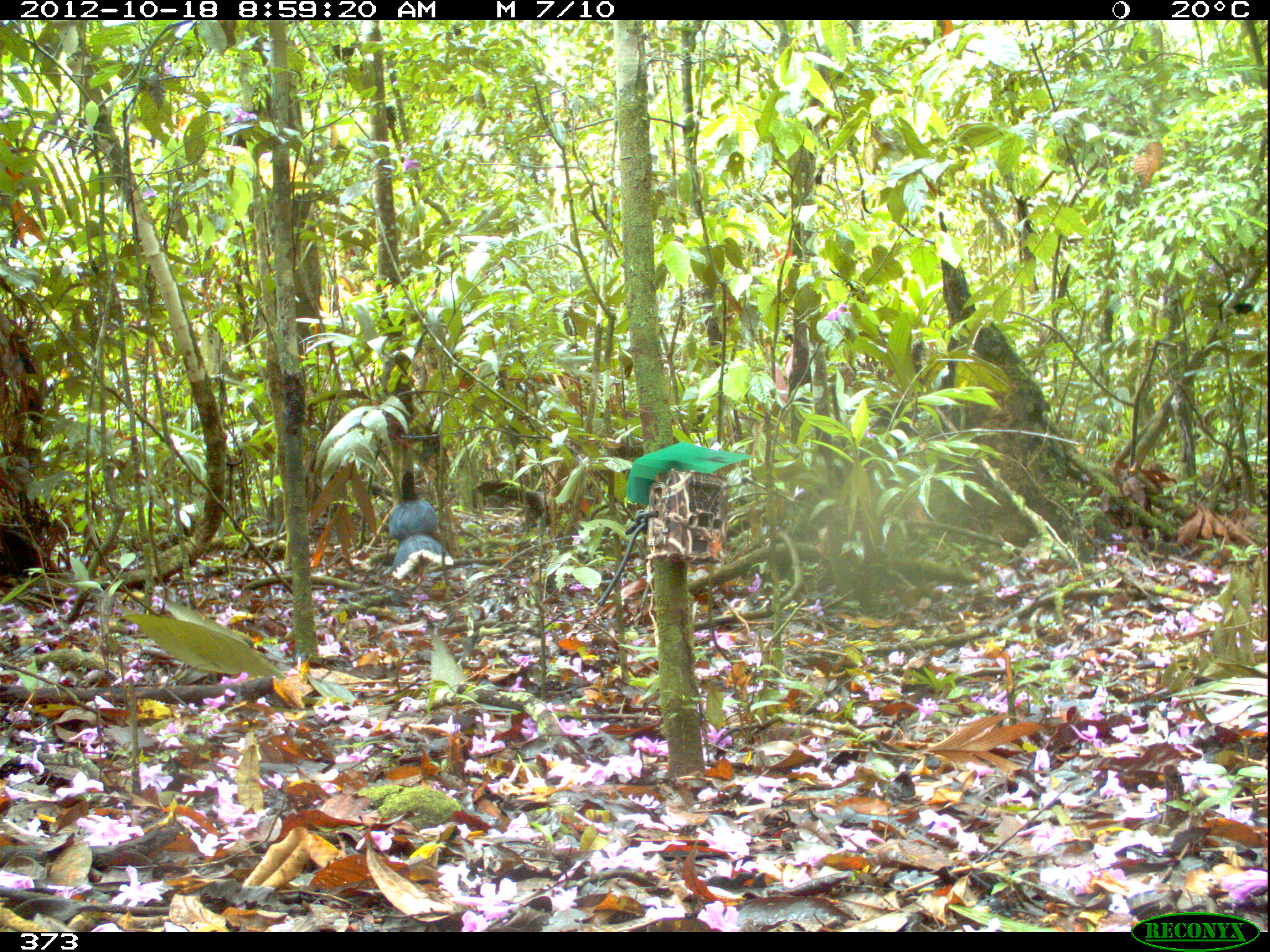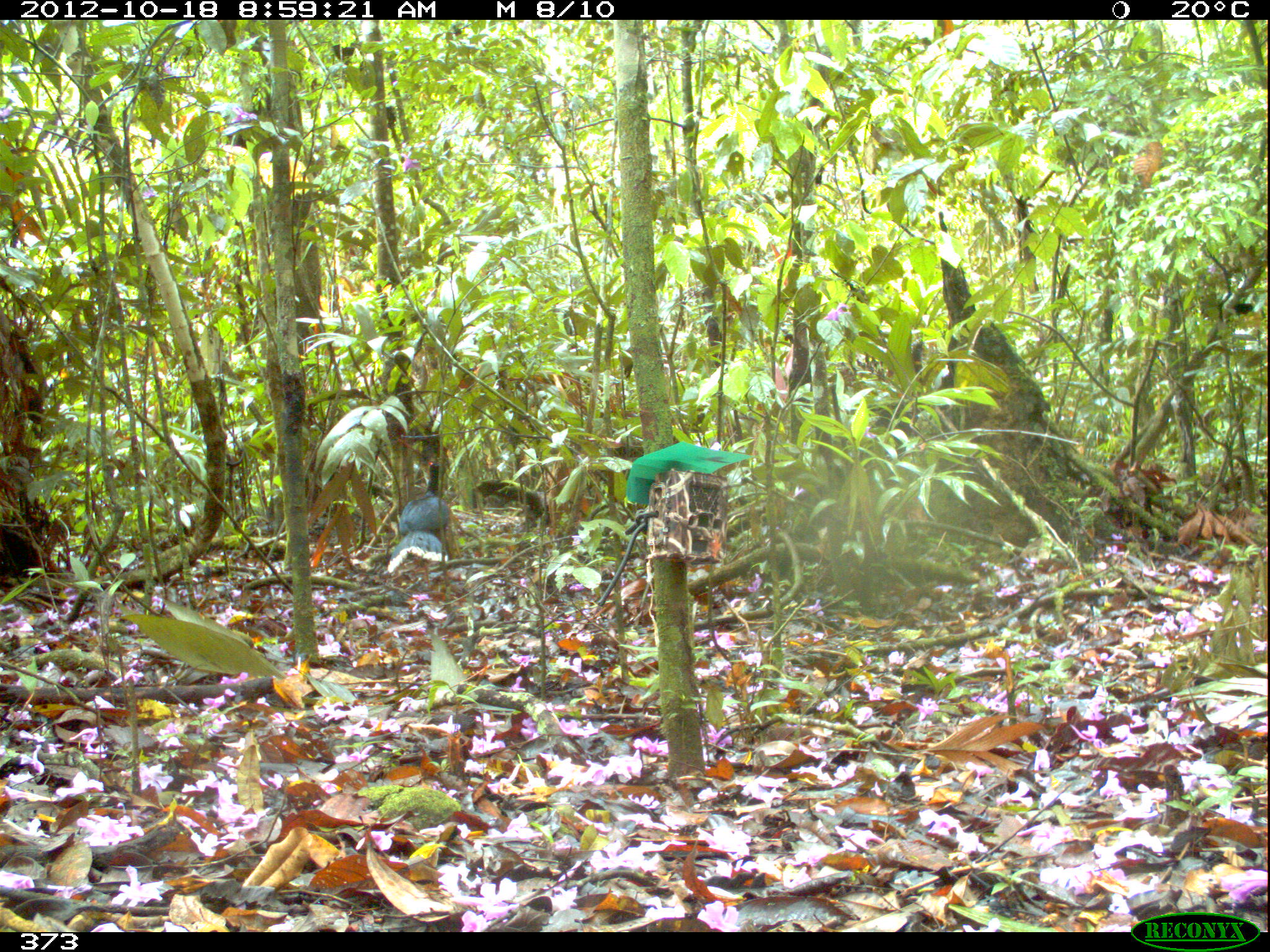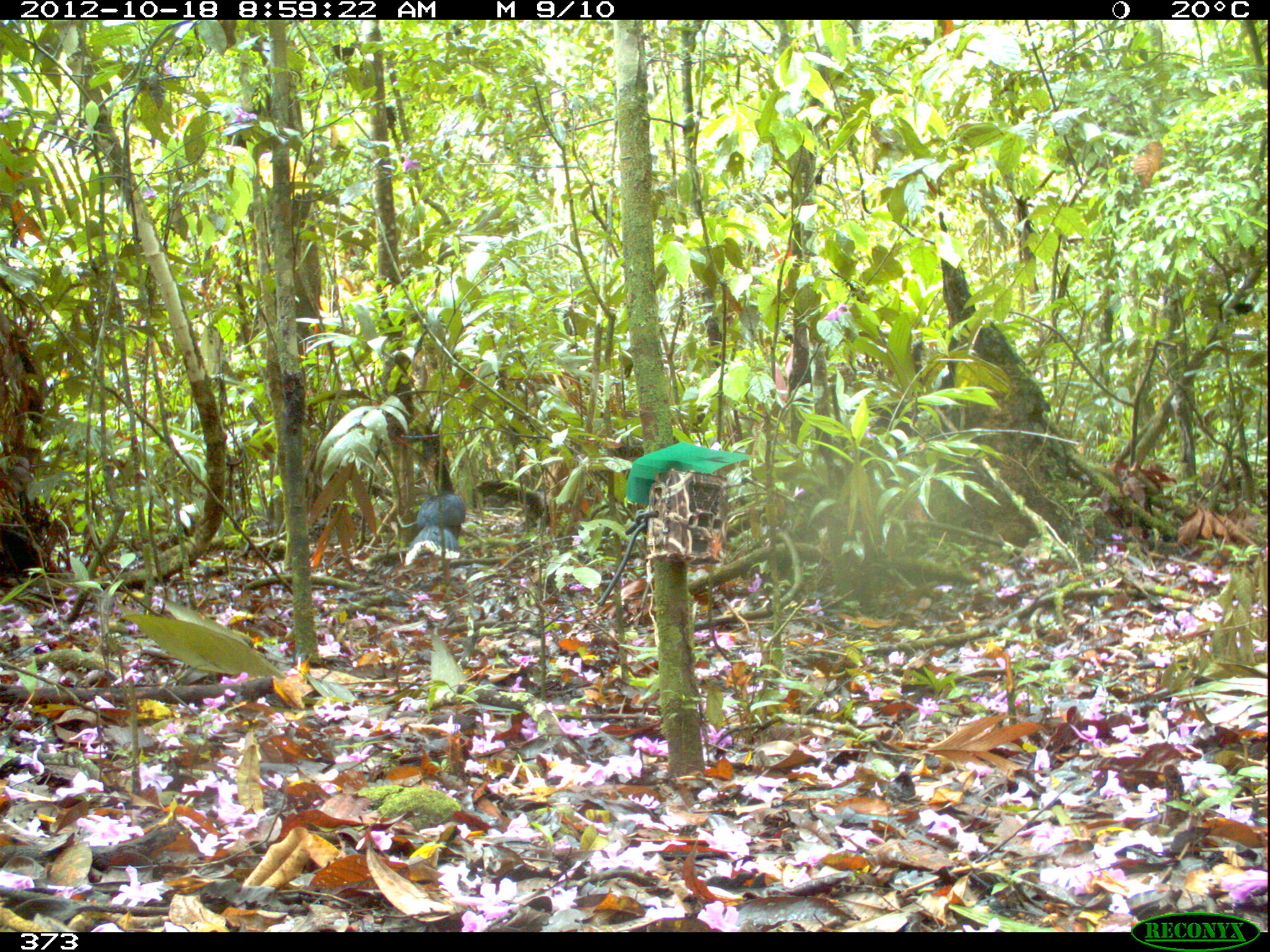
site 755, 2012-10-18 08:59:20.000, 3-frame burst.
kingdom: Animalia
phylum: Chordata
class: Aves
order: Galliformes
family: Cracidae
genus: Mitu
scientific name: Mitu tuberosum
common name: razor-billed curassow